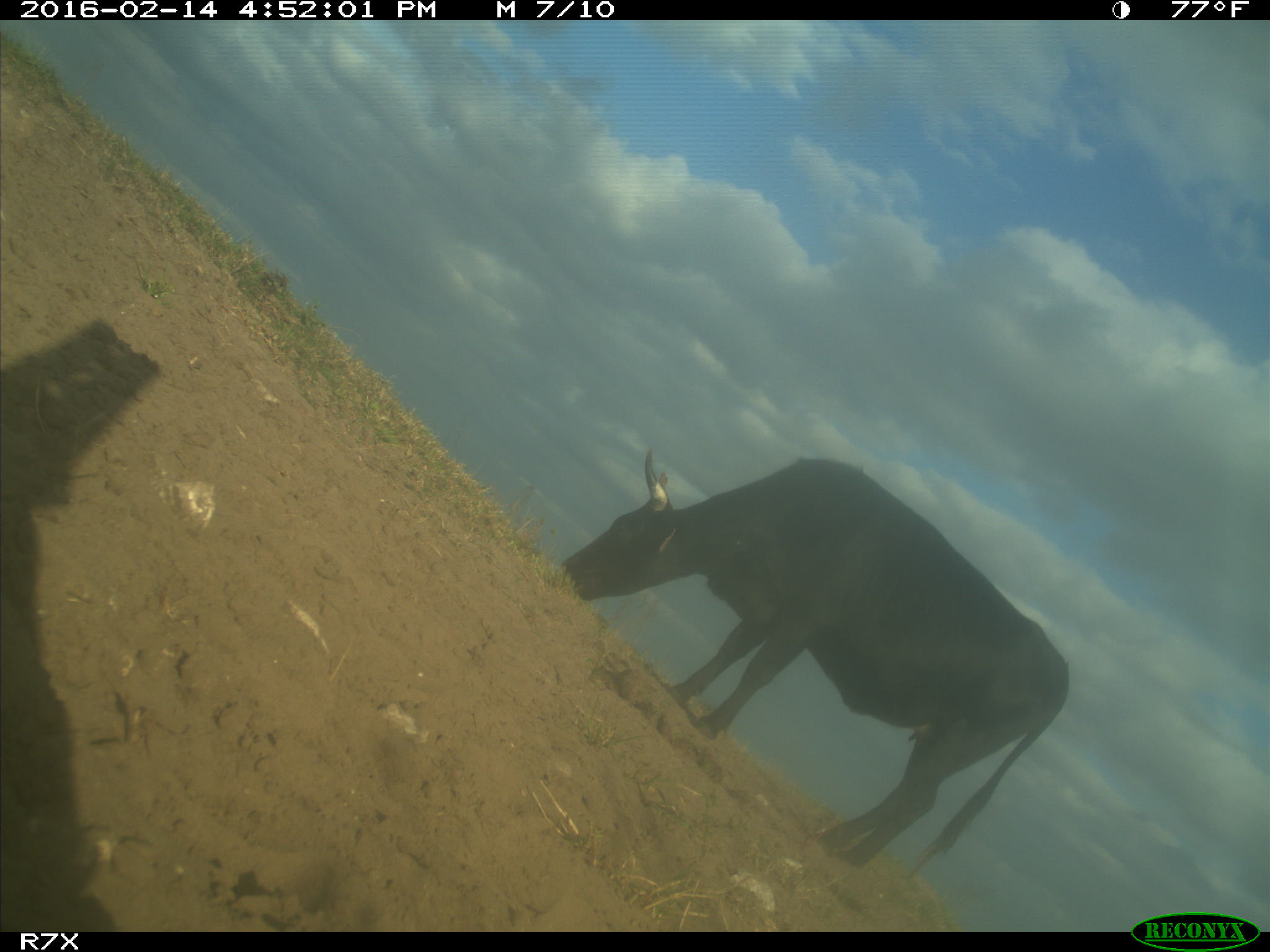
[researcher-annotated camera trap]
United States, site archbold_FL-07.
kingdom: Animalia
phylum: Chordata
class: Mammalia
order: Artiodactyla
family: Bovidae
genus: Bos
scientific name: Bos taurus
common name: domestic cow